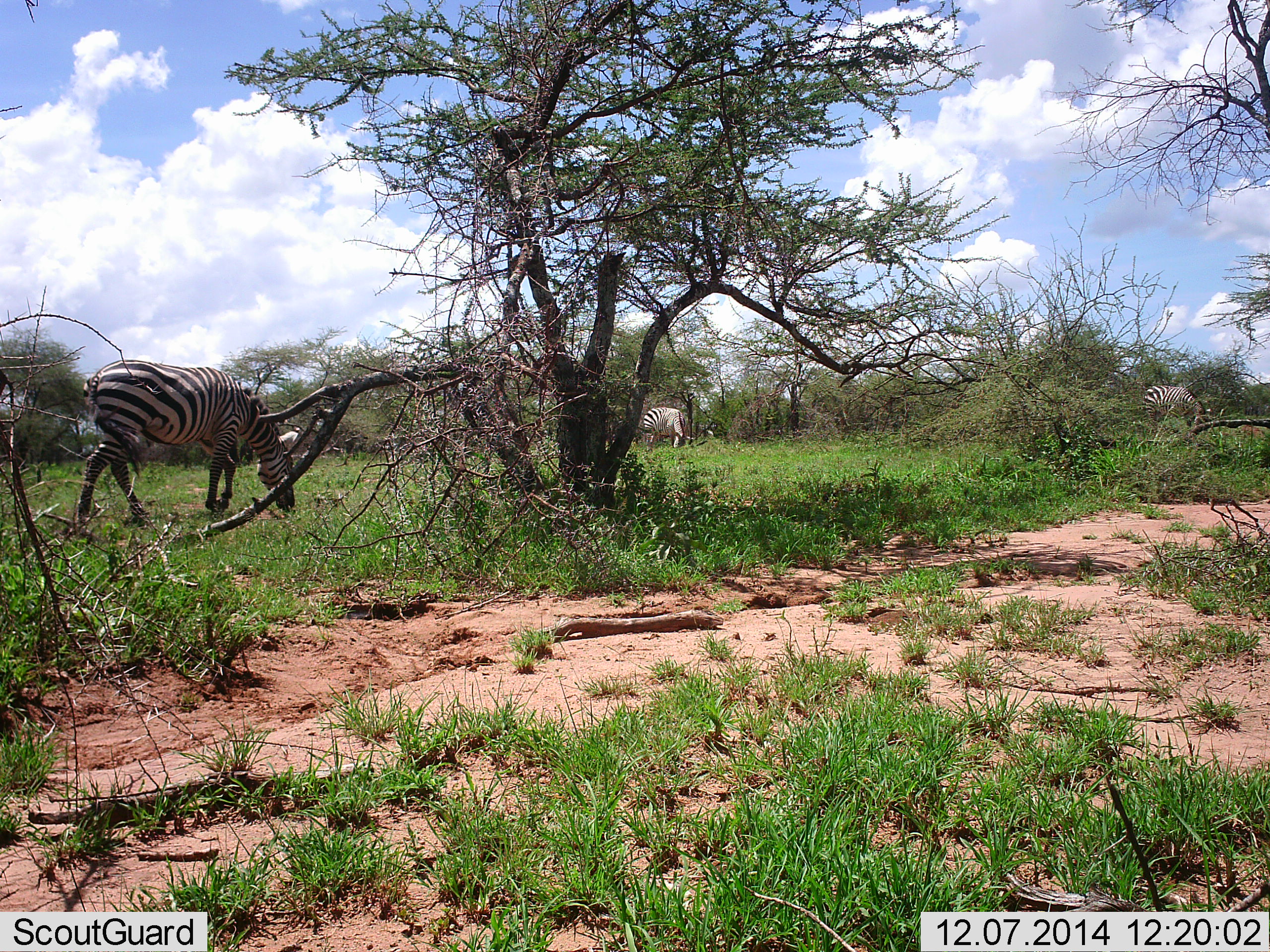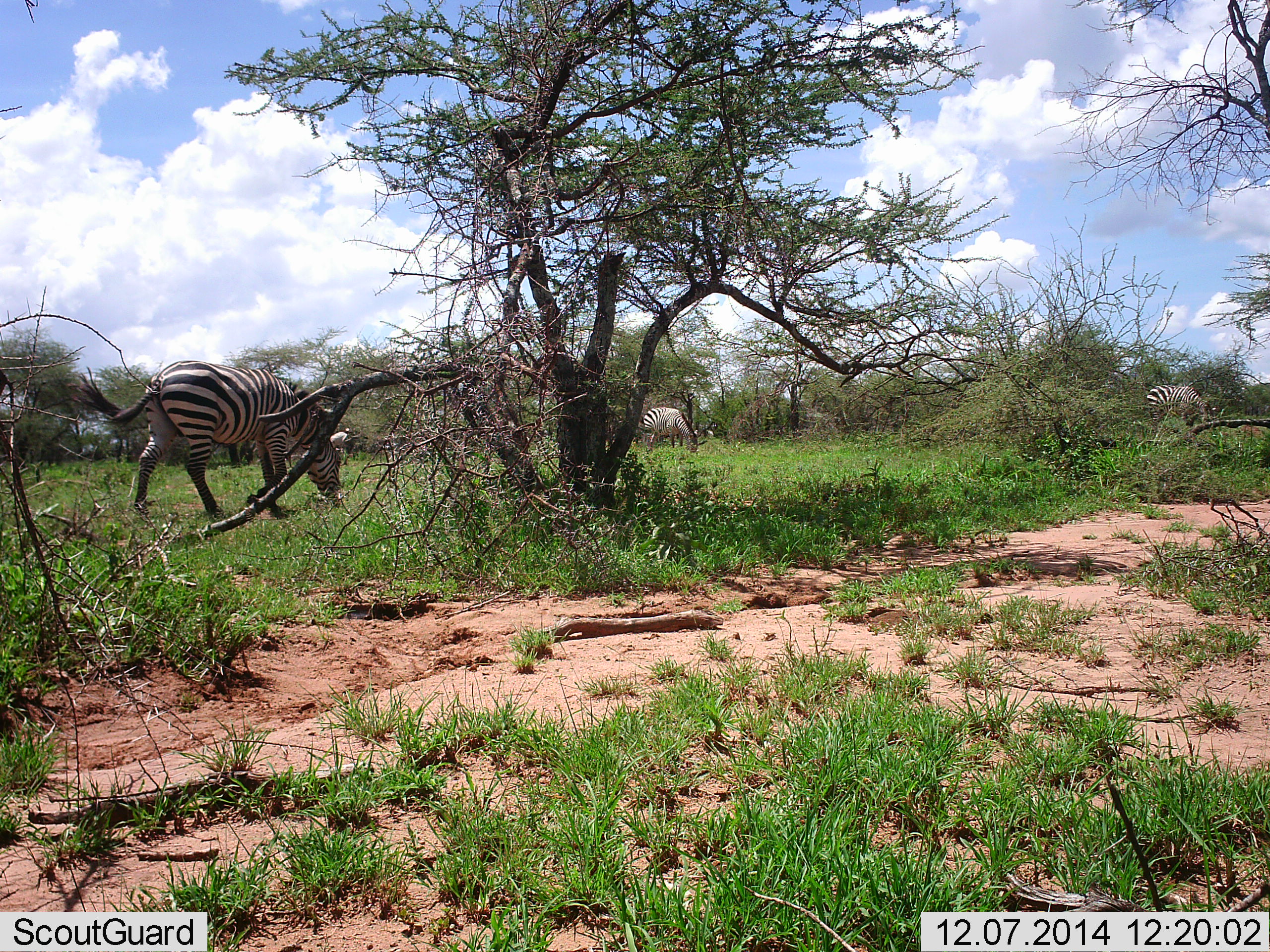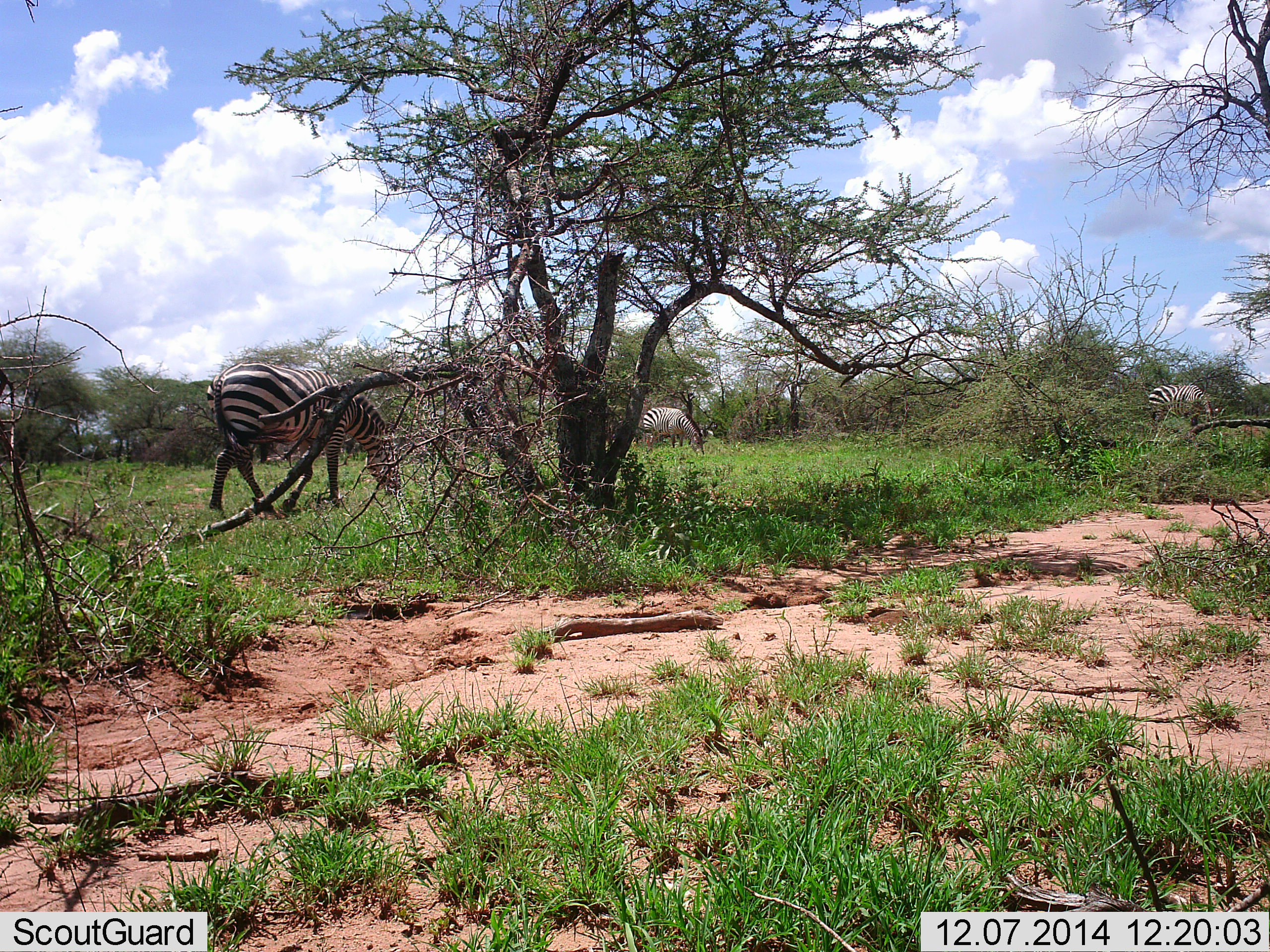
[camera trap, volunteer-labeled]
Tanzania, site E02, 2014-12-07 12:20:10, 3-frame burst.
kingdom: Animalia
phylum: Chordata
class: Mammalia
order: Perissodactyla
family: Equidae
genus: Equus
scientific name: Equus quagga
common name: plains zebra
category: zebra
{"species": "zebra (plains zebra) (Equus quagga)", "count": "3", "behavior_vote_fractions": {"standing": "8%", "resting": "0%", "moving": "33%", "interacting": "0%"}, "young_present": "0%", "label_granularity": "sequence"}